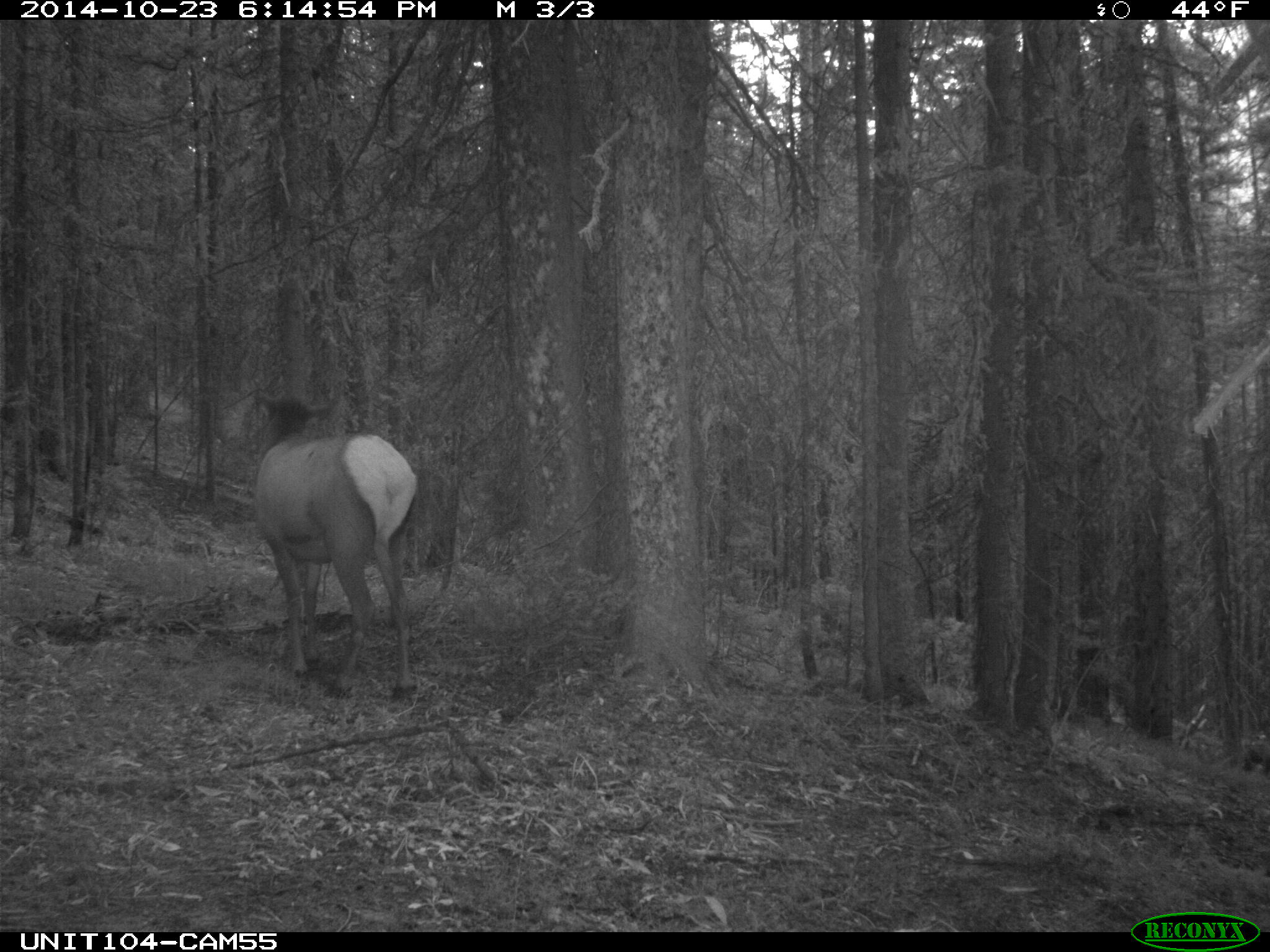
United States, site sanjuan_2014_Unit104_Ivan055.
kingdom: Animalia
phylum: Chordata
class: Mammalia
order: Artiodactyla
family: Cervidae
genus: Cervus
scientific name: Cervus elaphus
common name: red deer